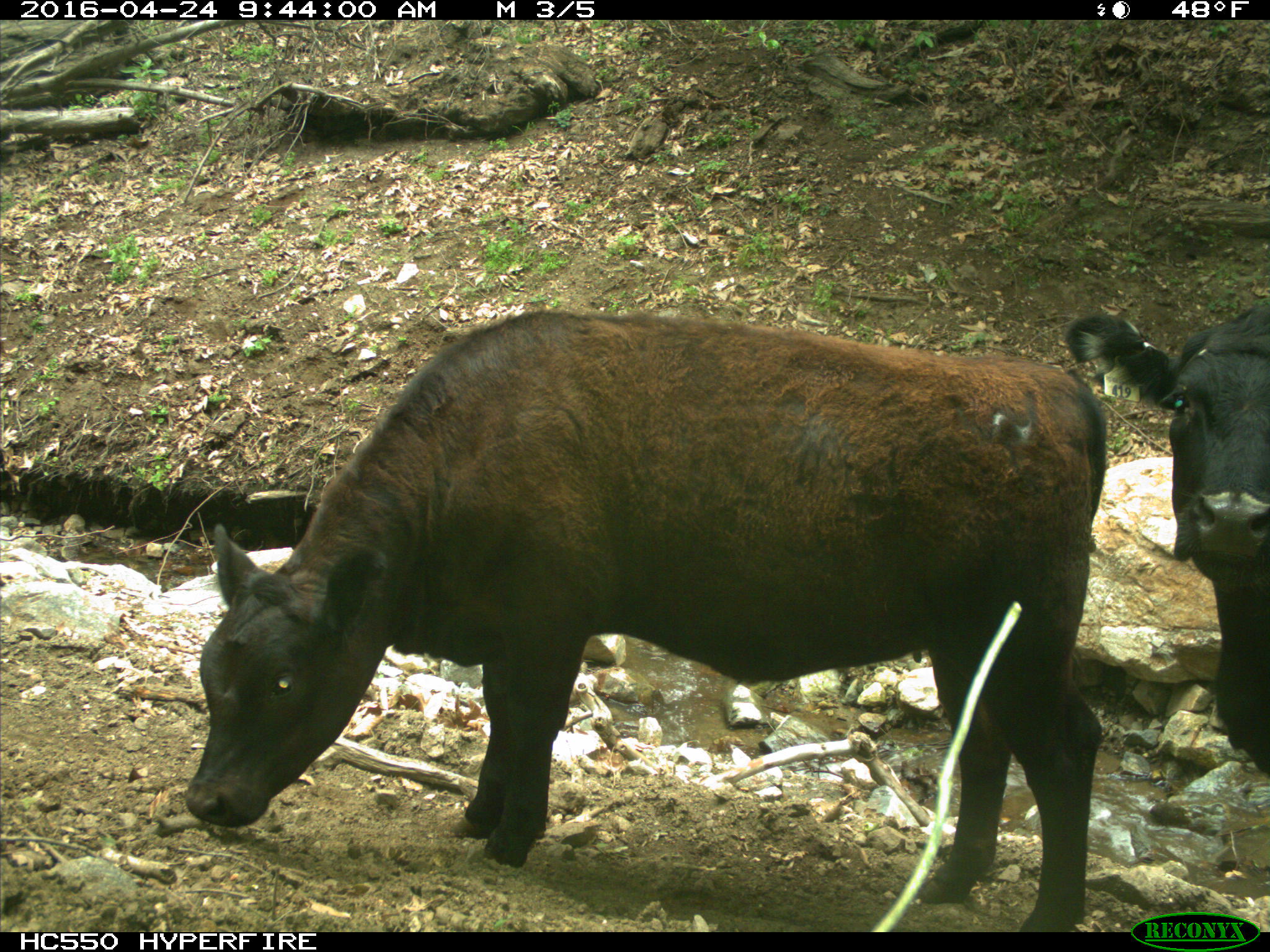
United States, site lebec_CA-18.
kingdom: Animalia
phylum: Chordata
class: Mammalia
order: Artiodactyla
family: Bovidae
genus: Bos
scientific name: Bos taurus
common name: domestic cow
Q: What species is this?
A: Bos taurus (domestic cow).